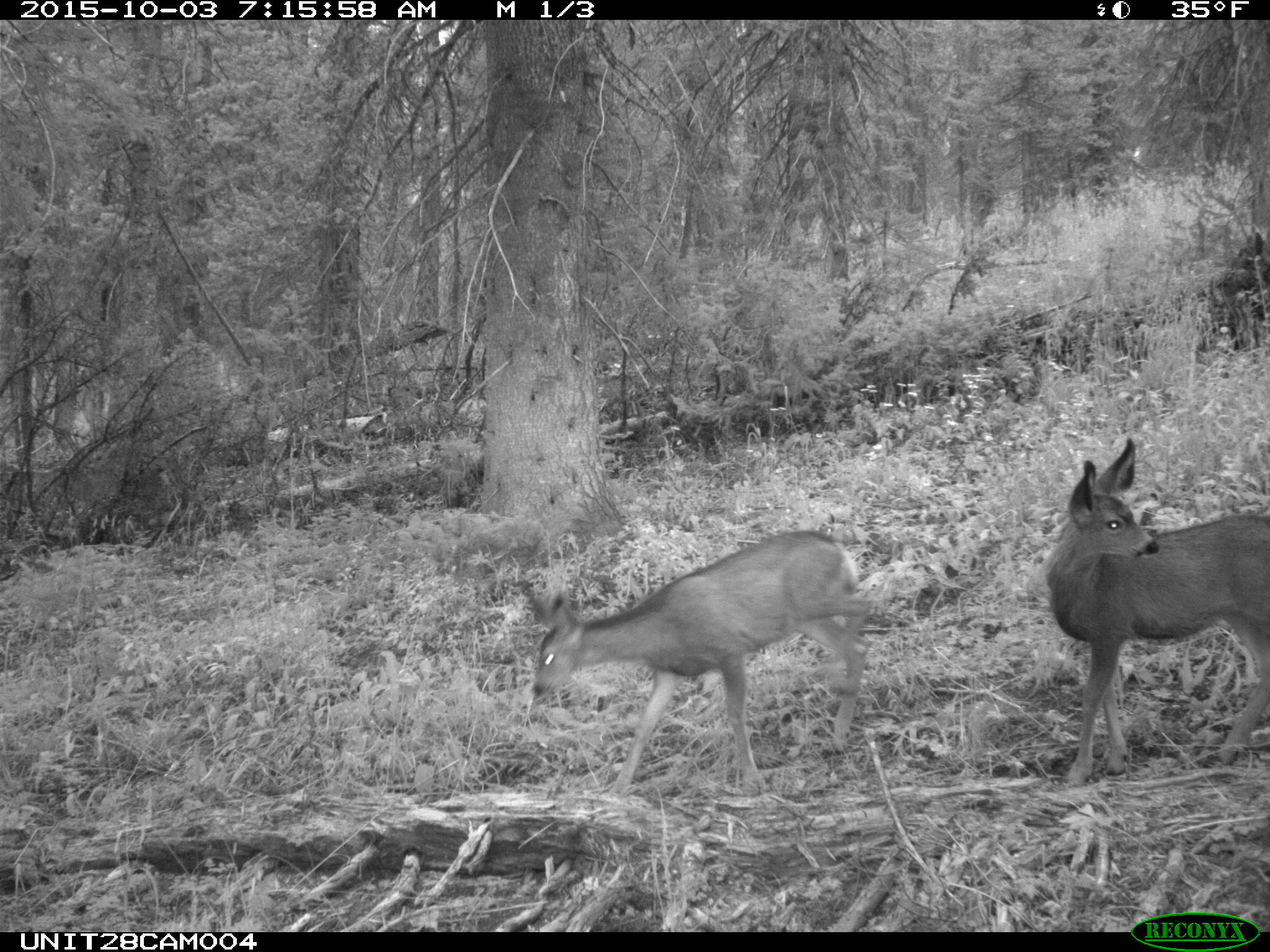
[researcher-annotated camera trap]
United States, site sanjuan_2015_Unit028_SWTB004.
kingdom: Animalia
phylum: Chordata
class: Mammalia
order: Artiodactyla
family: Cervidae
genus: Odocoileus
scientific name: Odocoileus hemionus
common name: mule deer